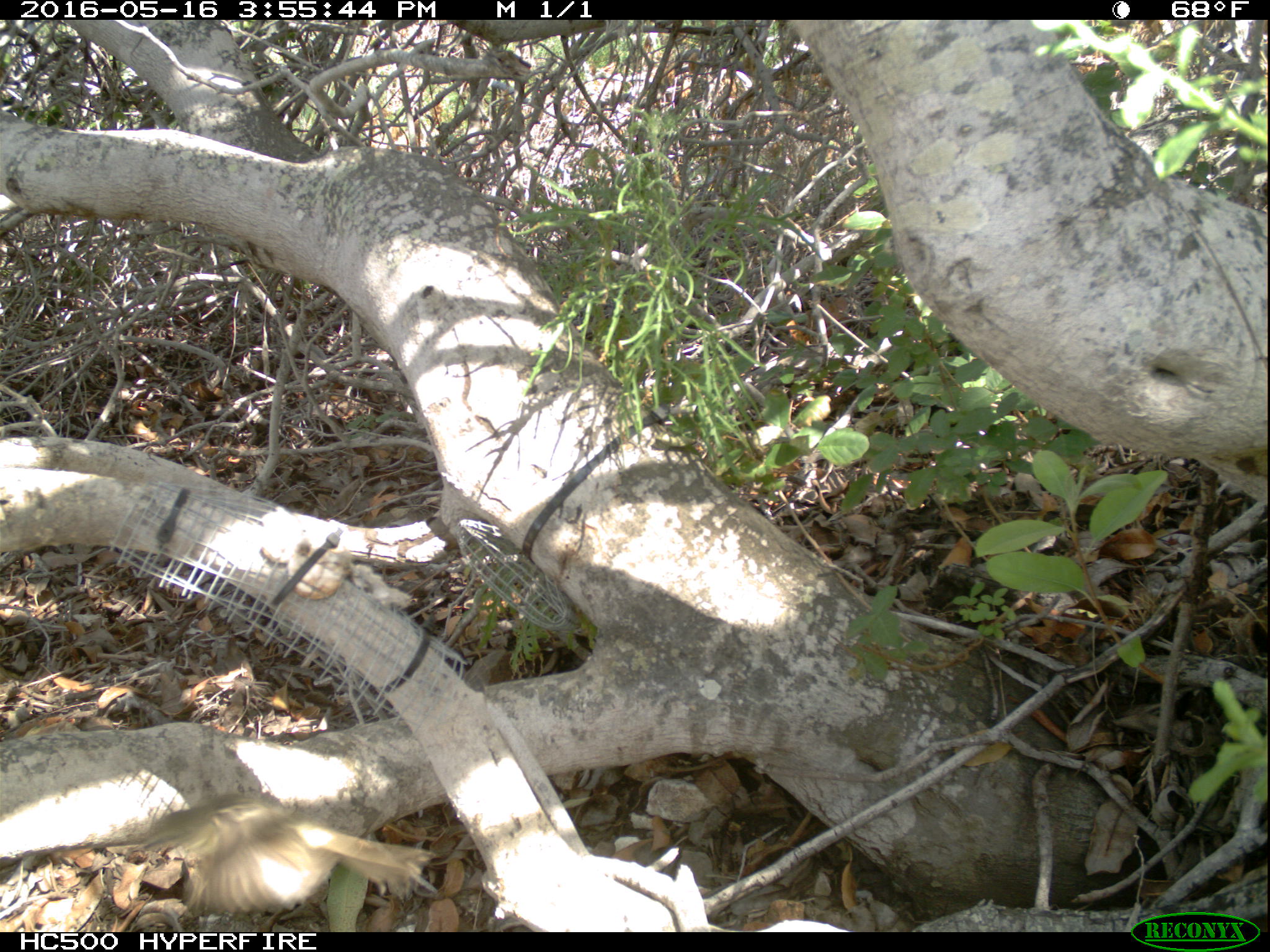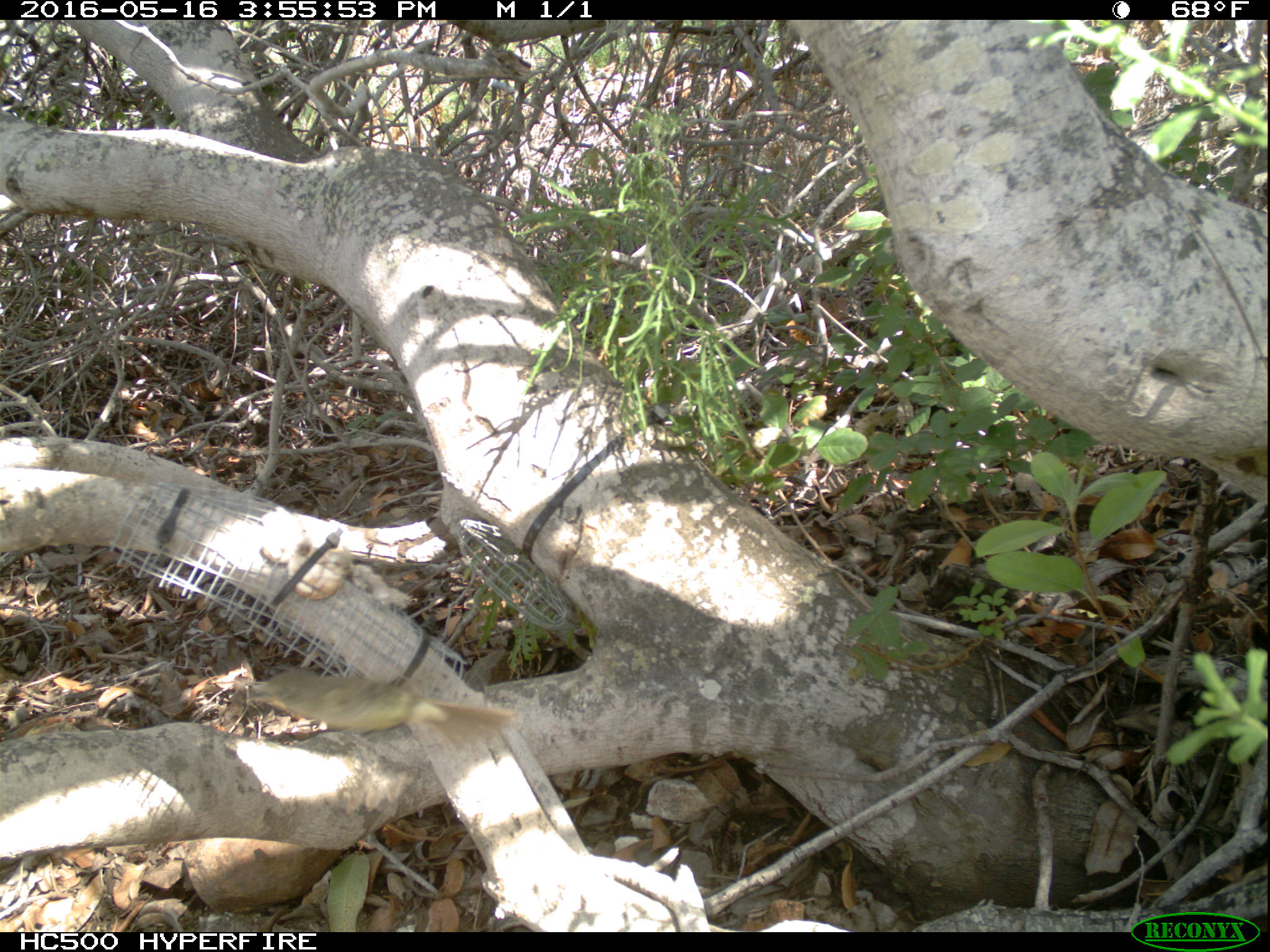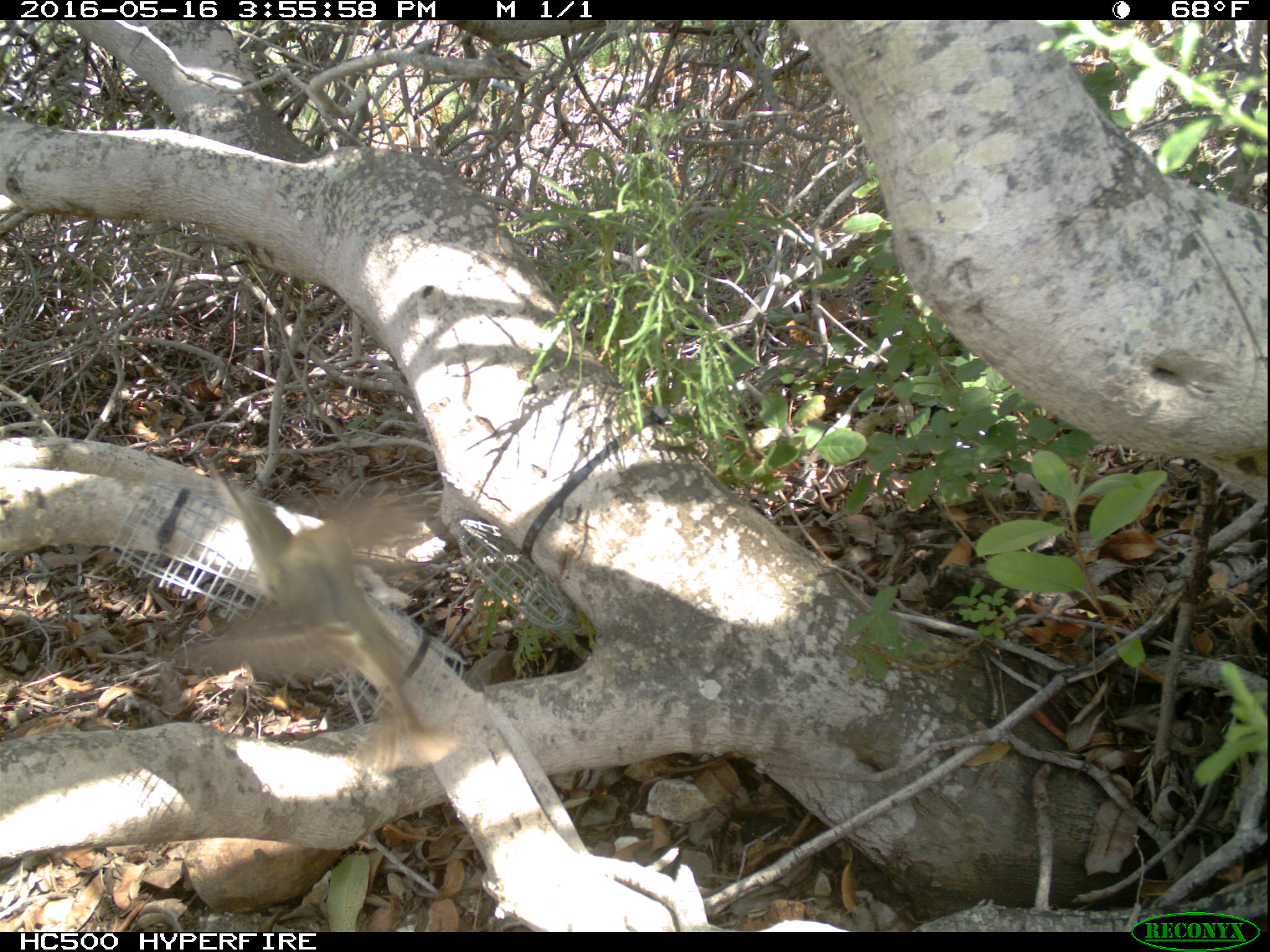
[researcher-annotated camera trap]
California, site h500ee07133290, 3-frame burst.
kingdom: Animalia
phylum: Chordata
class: Aves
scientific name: Aves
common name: bird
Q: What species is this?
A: Bird (Aves).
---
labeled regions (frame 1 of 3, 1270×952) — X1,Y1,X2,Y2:
bird: 153,804,438,917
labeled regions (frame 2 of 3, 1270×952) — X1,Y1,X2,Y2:
bird: 243,669,514,749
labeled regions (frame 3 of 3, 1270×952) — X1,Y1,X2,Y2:
bird: 180,461,461,777